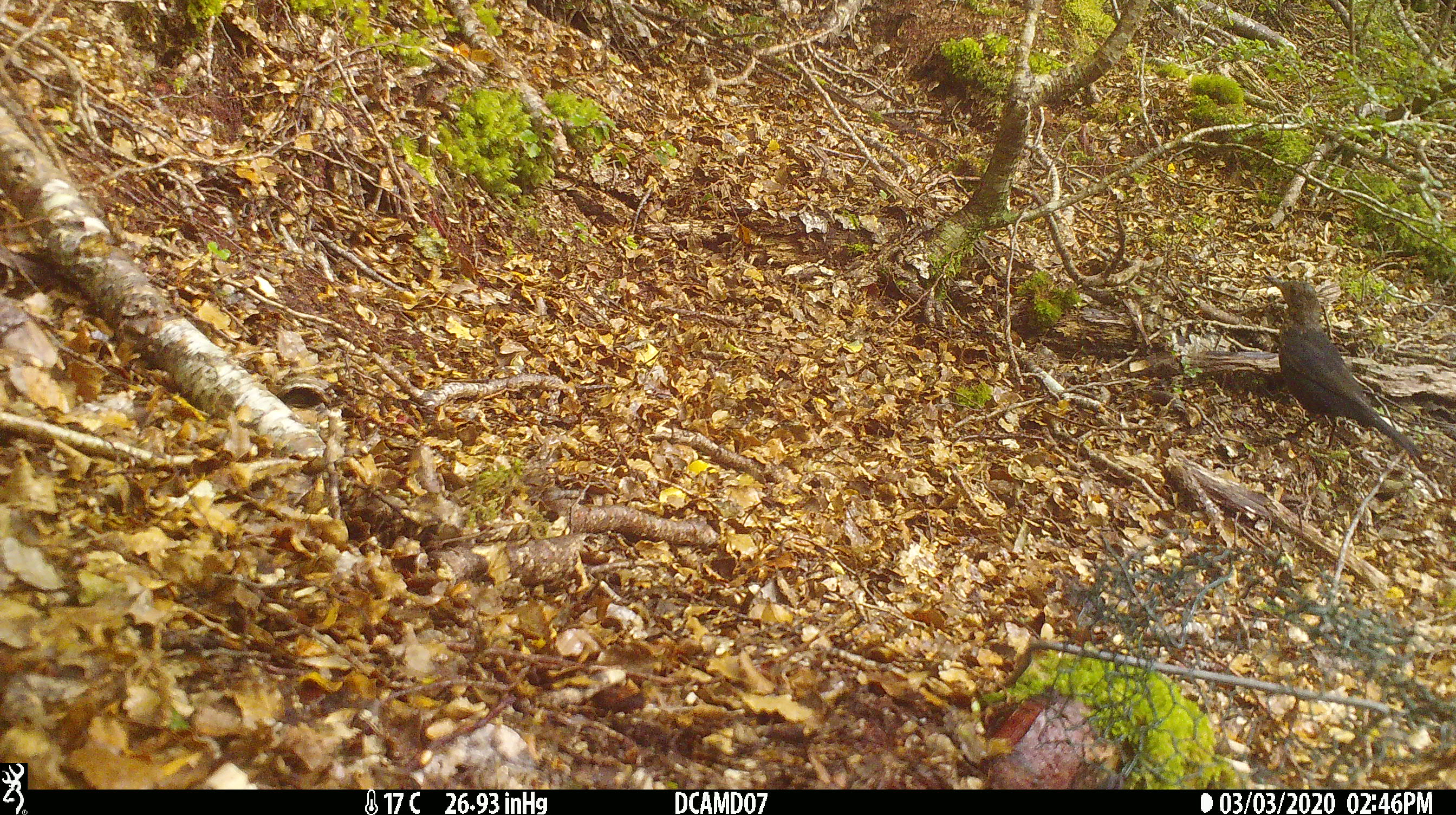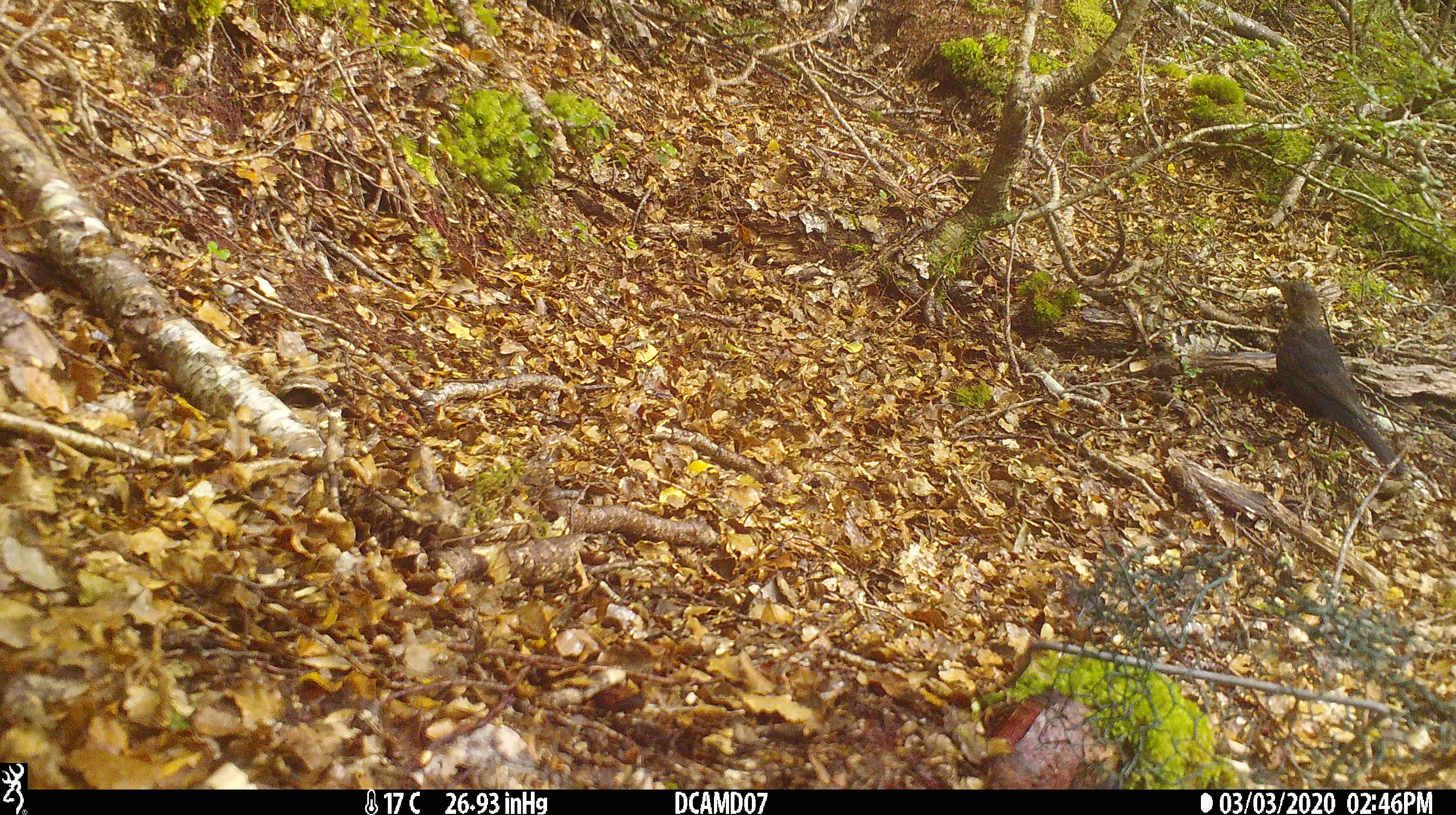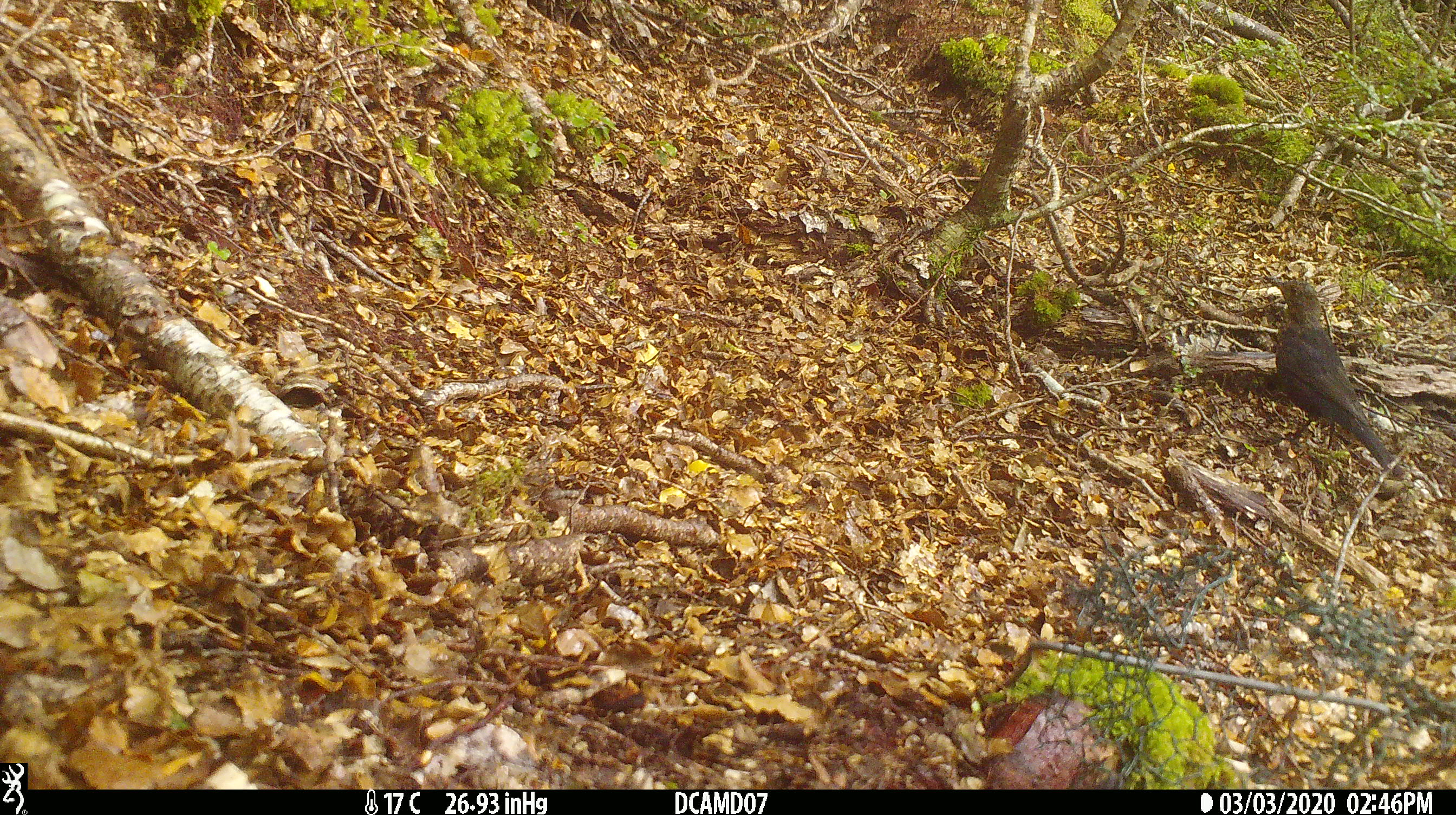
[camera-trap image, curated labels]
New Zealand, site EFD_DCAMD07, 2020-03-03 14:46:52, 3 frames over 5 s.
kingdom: Animalia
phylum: Chordata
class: Aves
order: Passeriformes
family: Turdidae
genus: Turdus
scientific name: Turdus merula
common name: eurasian blackbird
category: blackbird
Blackbird (eurasian blackbird) (Turdus merula).